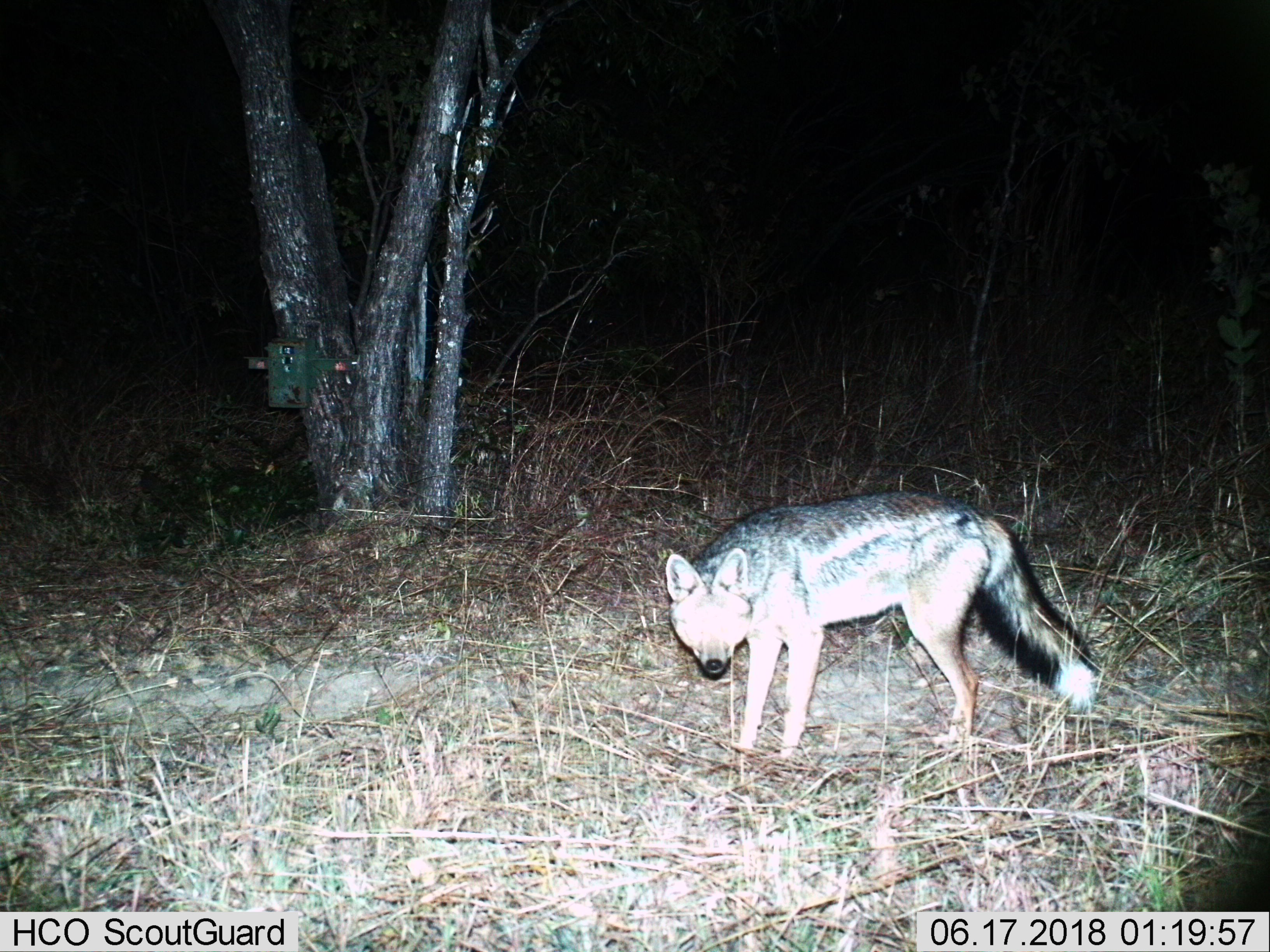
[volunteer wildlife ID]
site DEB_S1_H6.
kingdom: Animalia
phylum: Chordata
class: Mammalia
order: Carnivora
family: Canidae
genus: Lupulella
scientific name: Lupulella mesomelas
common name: black-backed jackal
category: jackalblackbacked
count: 1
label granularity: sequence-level